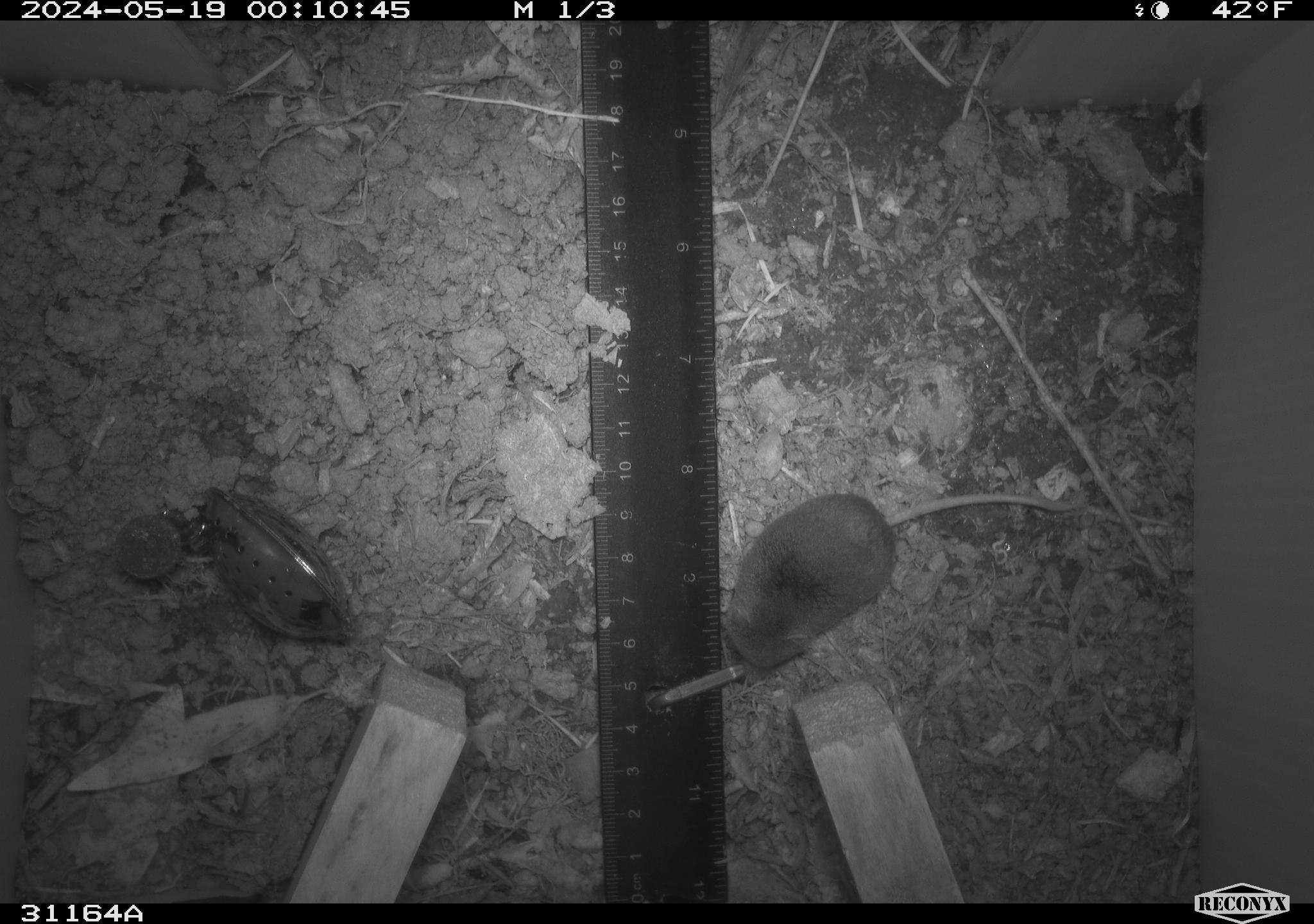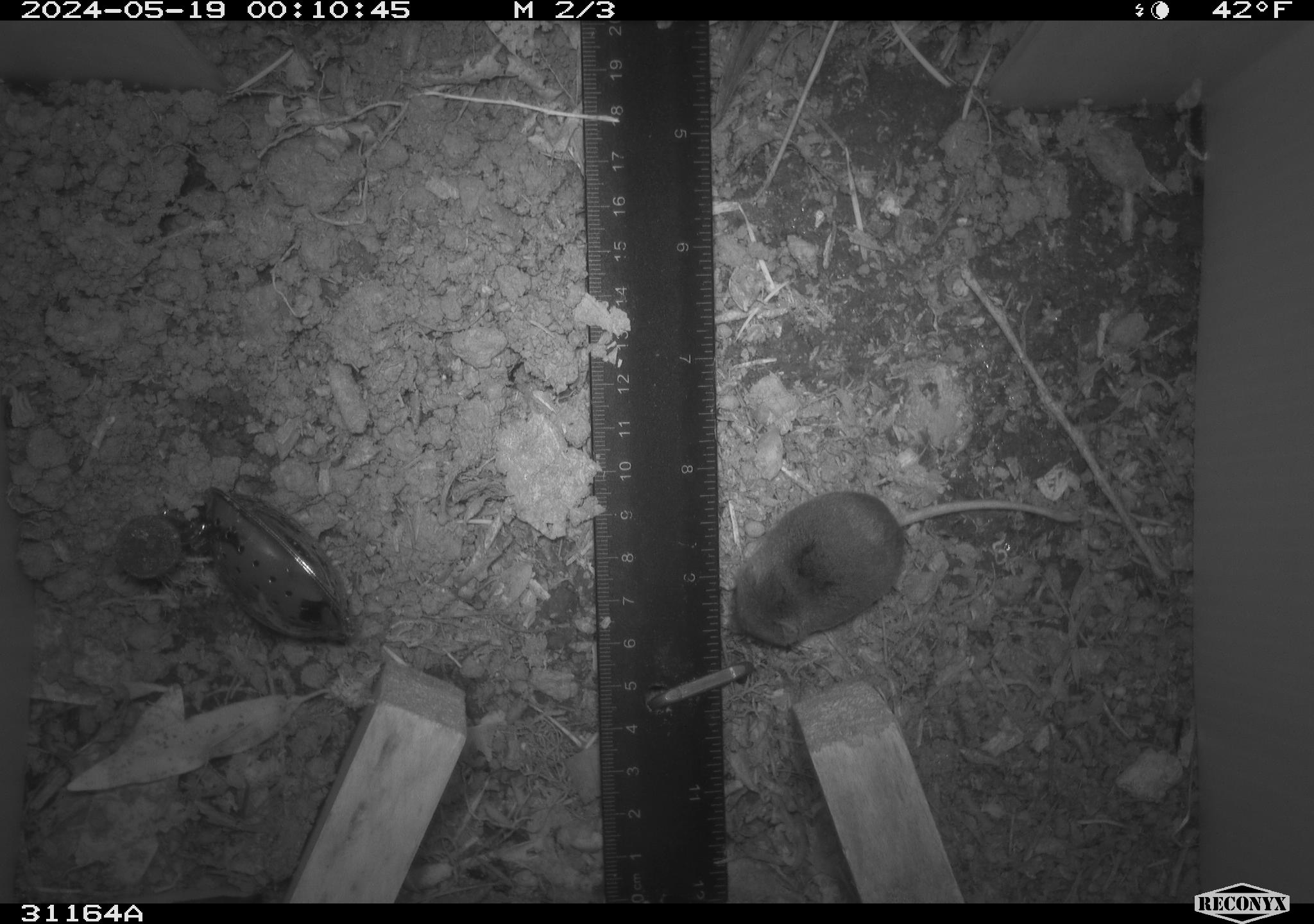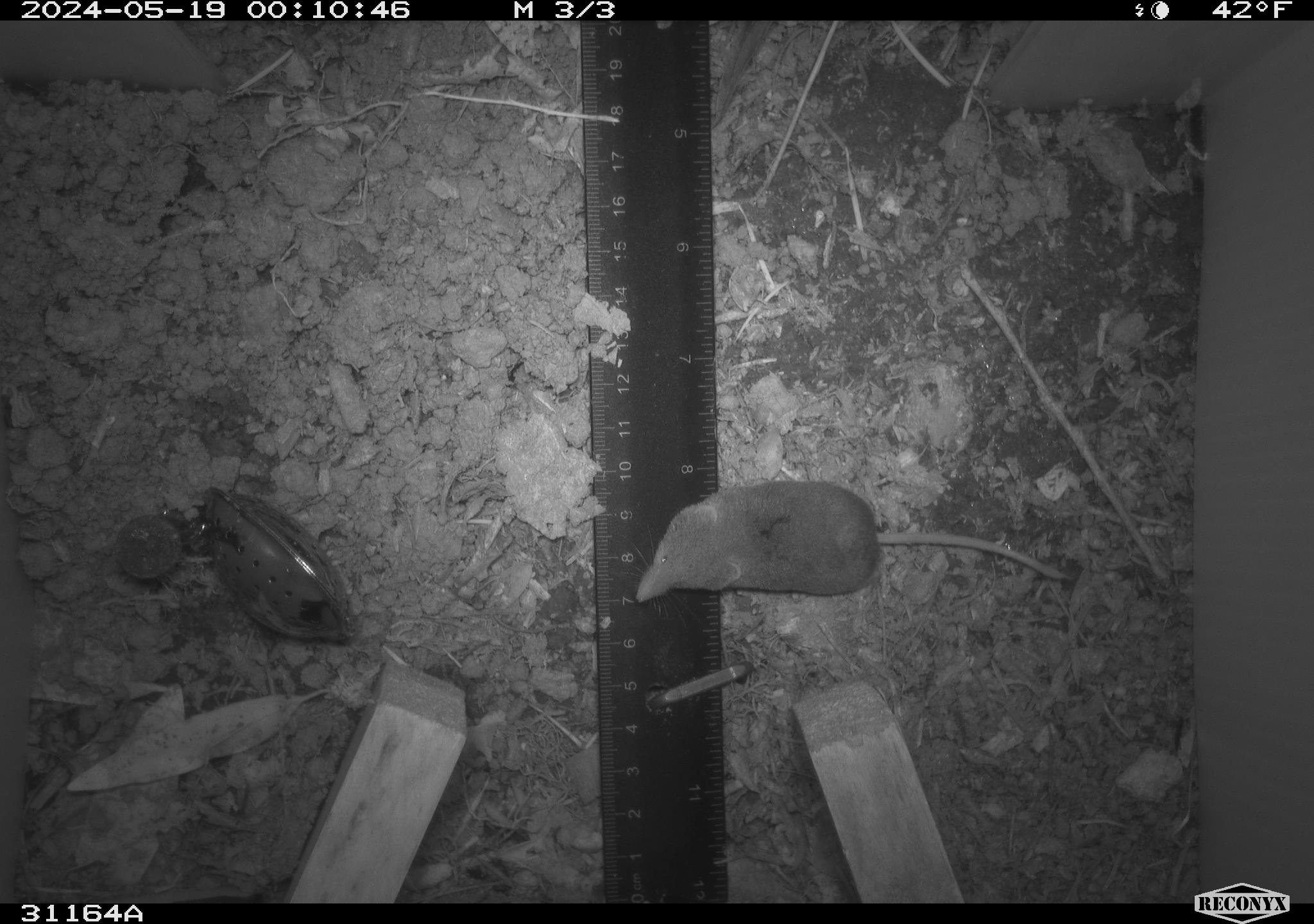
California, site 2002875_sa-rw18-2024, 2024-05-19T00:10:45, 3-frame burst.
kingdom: Animalia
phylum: Chordata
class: Mammalia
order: Eulipotyphla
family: Soricidae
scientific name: Soricidae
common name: shrews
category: soricidae family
Soricidae family (shrews) (Soricidae).